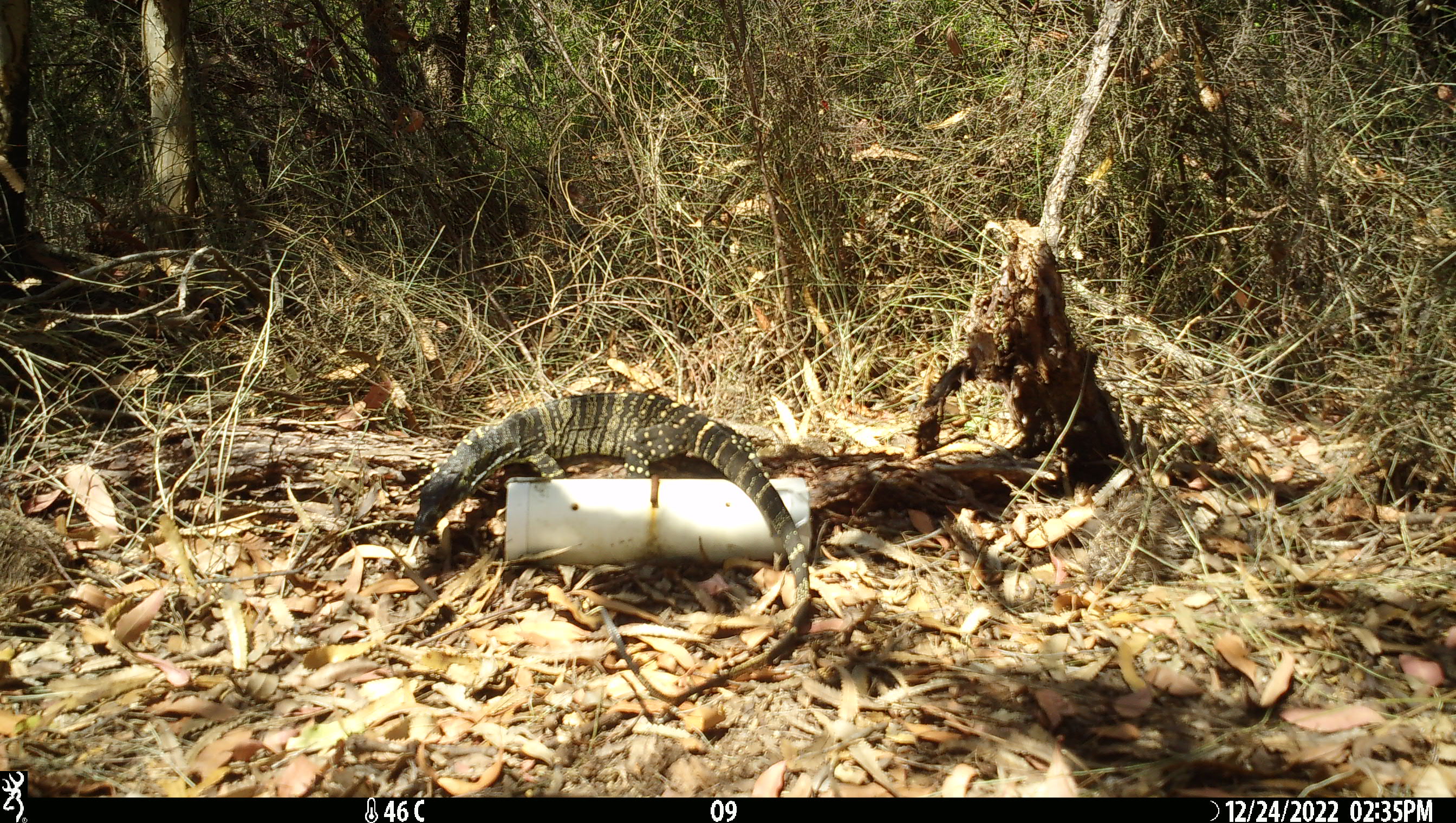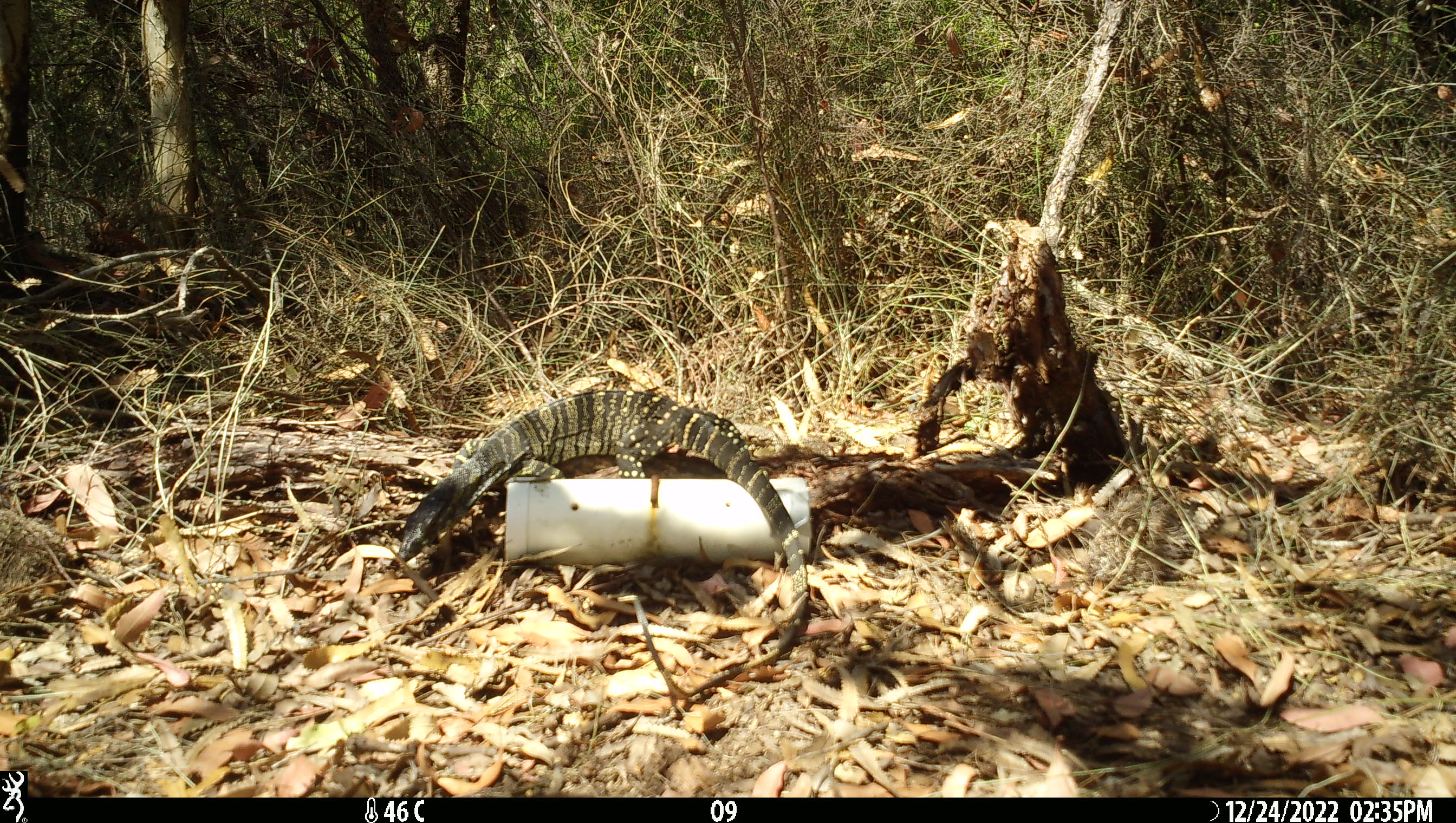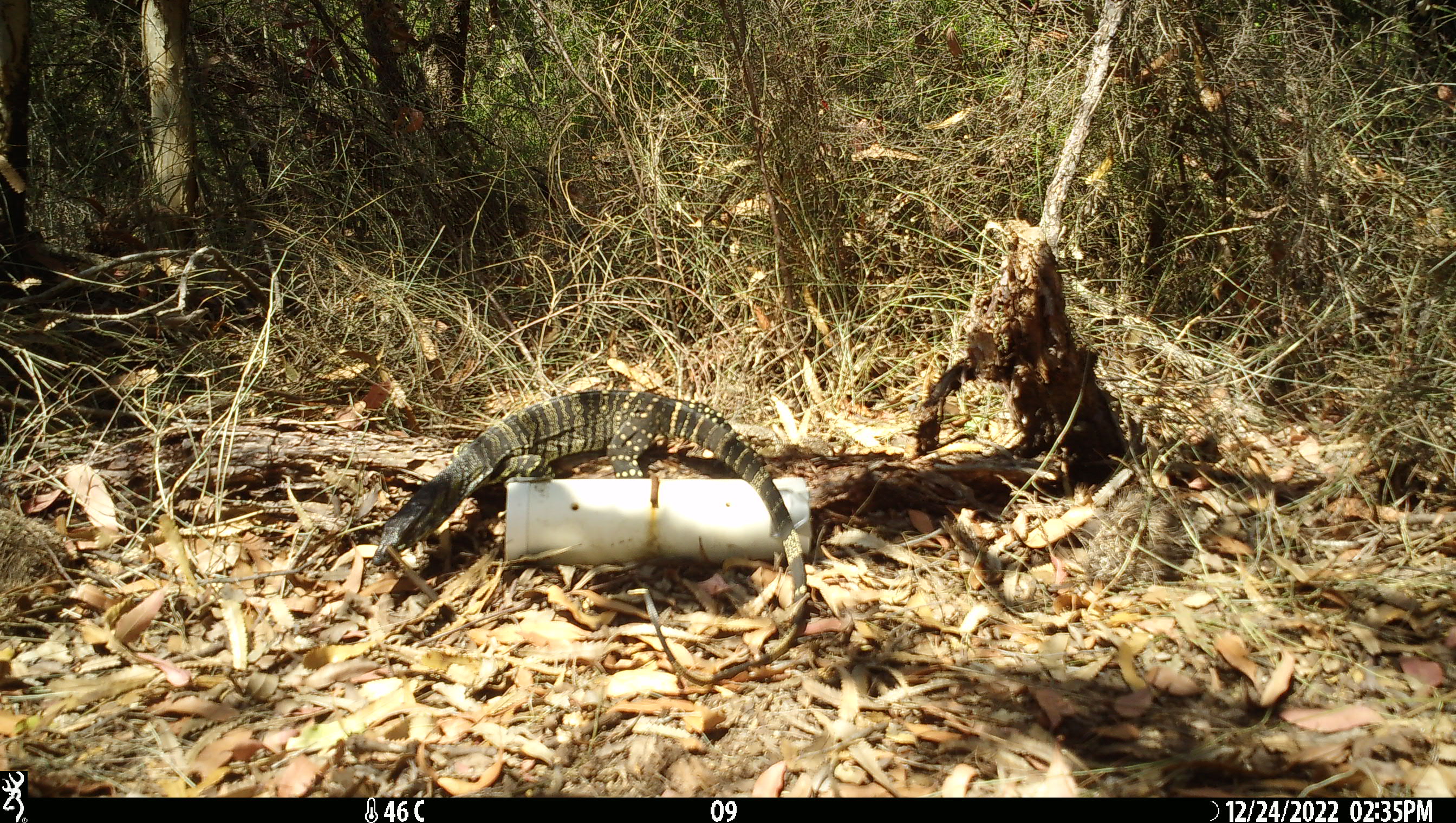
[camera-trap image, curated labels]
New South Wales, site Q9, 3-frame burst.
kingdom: Animalia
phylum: Chordata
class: Reptilia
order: Squamata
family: Varanidae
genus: Varanus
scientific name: Varanus varius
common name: lace monitor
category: goanna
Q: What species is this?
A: Goanna (lace monitor) (Varanus varius).